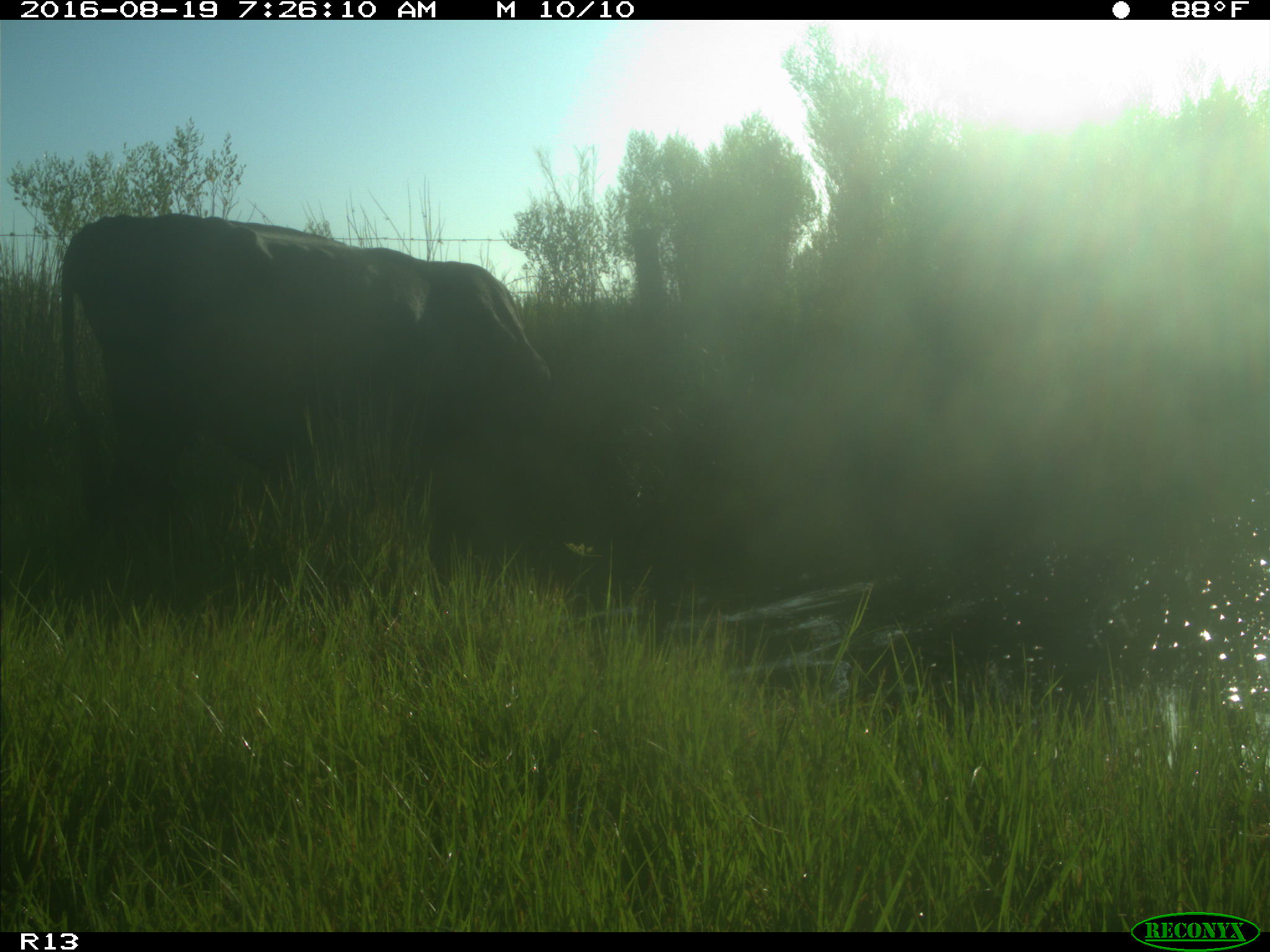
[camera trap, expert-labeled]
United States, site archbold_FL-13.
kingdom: Animalia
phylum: Chordata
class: Mammalia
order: Artiodactyla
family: Bovidae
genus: Bos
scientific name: Bos taurus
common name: domestic cow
Bos taurus (domestic cow).